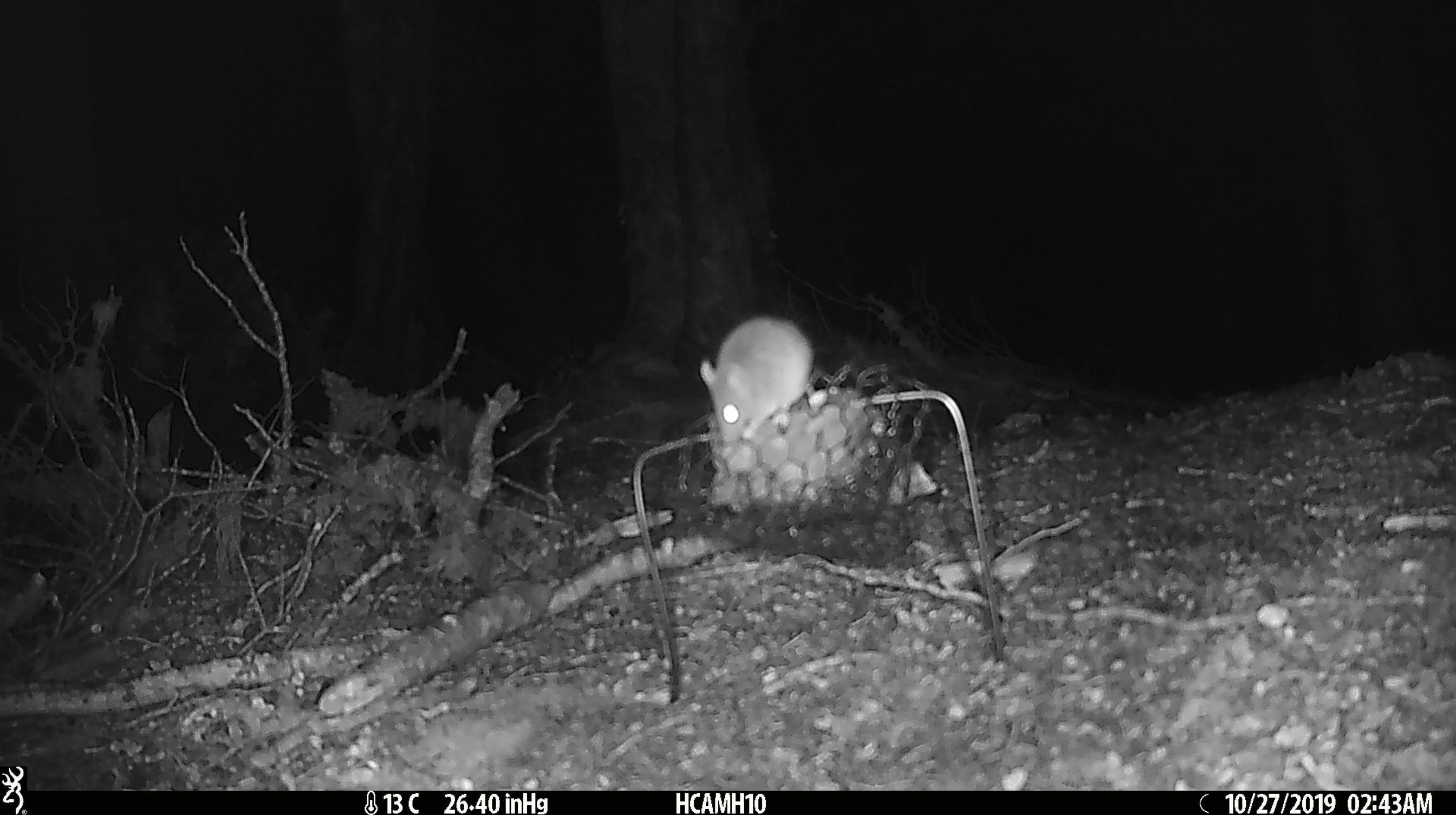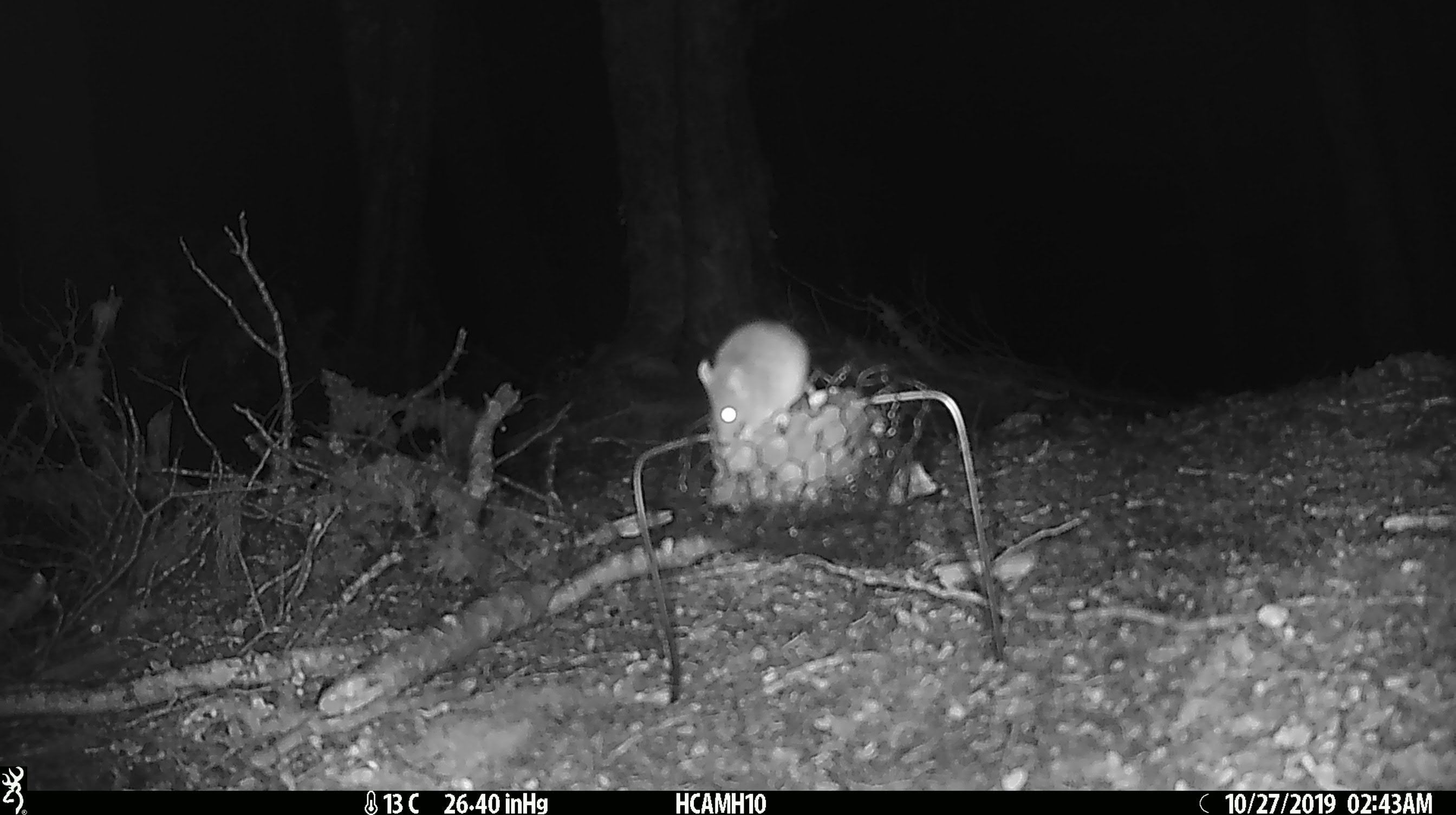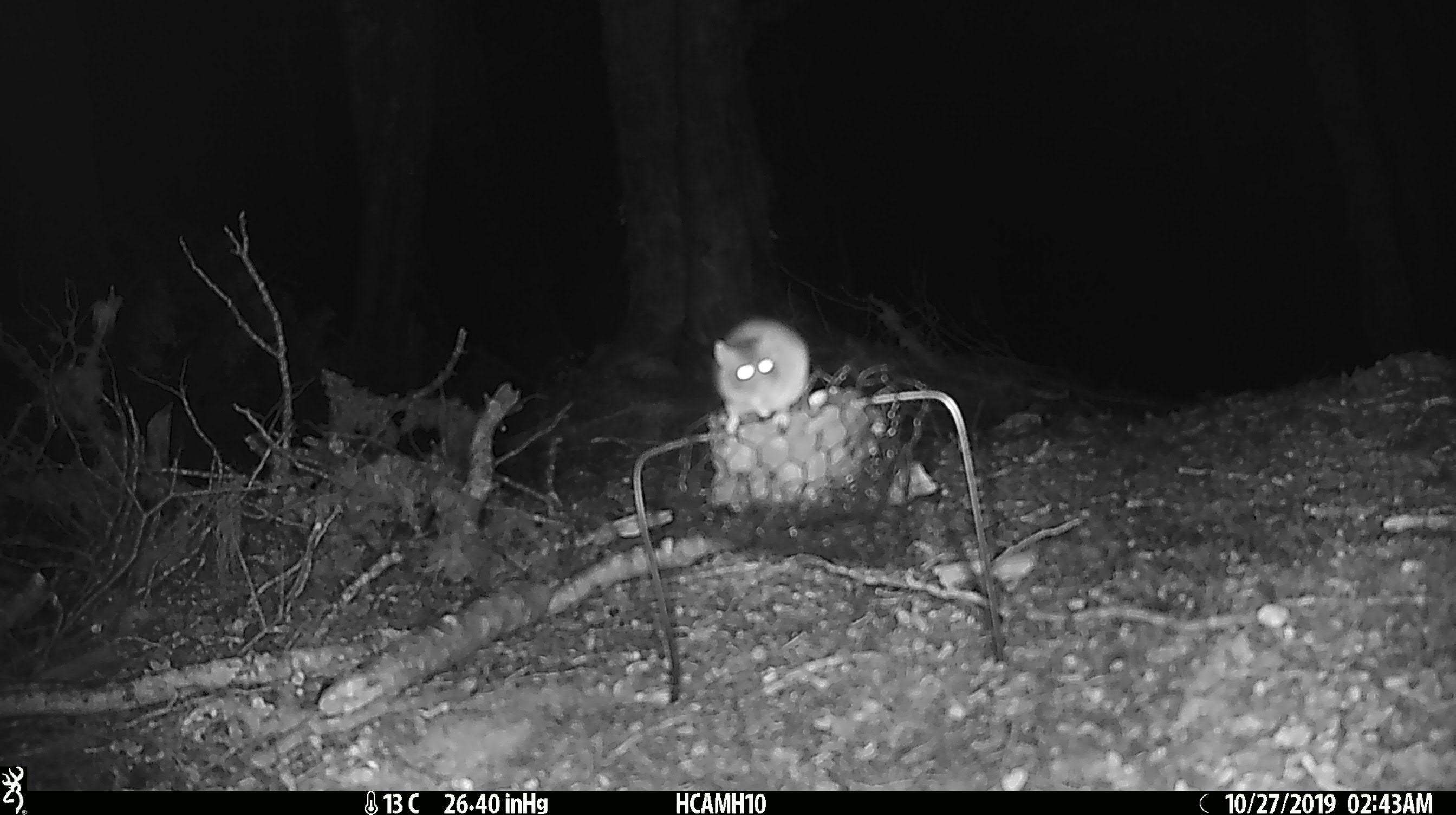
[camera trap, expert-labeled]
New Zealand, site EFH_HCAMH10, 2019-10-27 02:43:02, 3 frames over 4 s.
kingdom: Animalia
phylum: Chordata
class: Mammalia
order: Rodentia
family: Muridae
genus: Mus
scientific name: Mus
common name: mouse